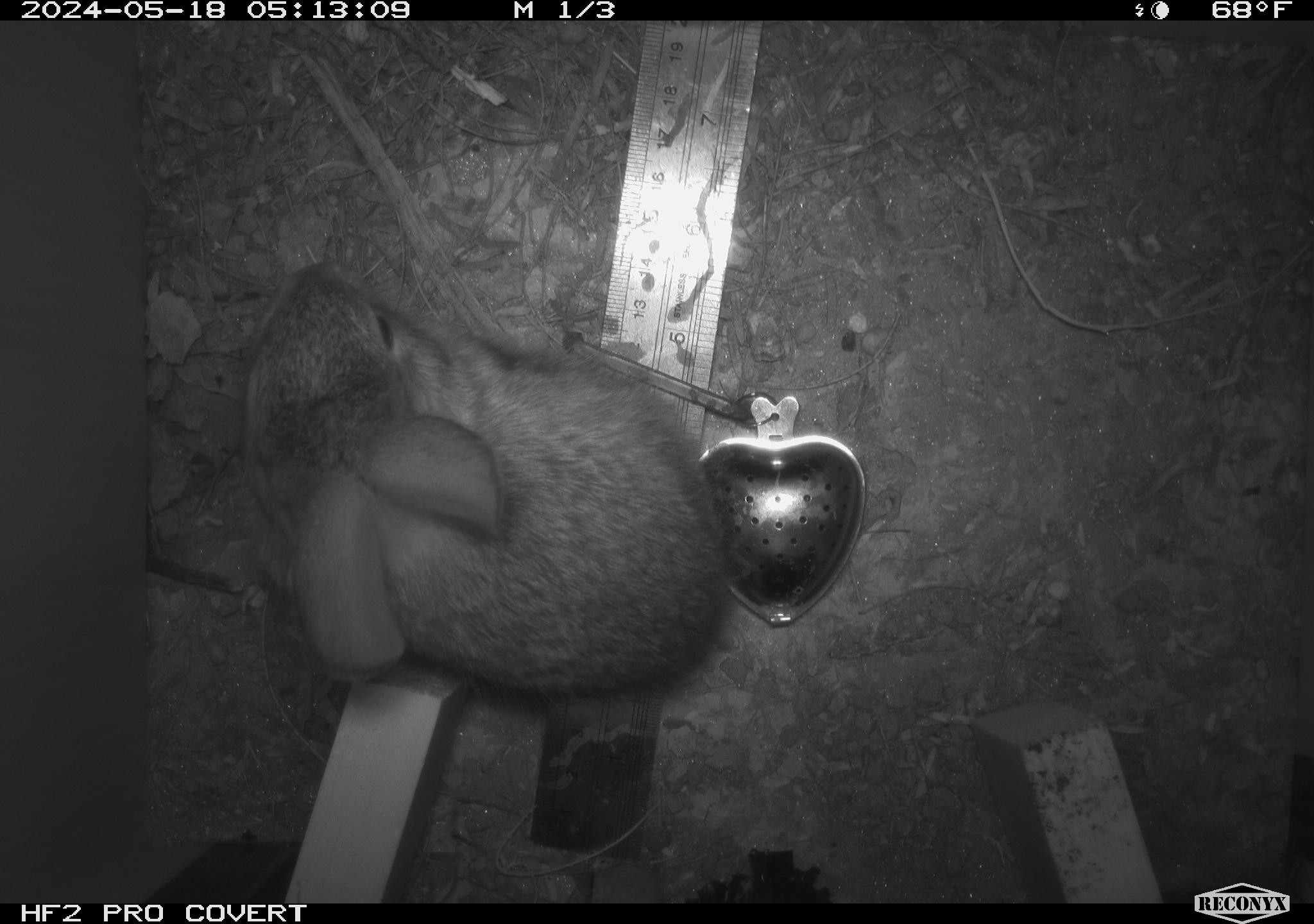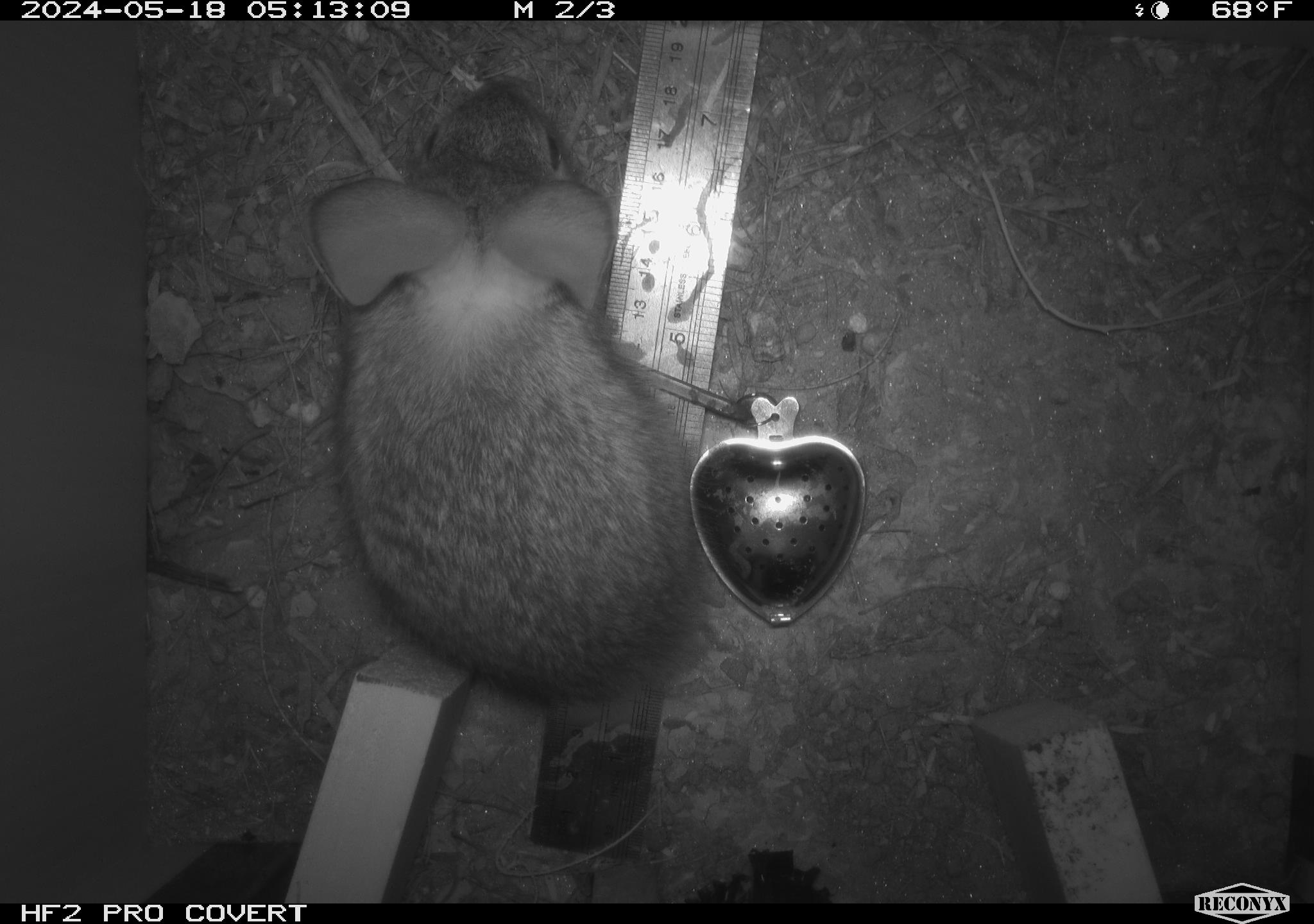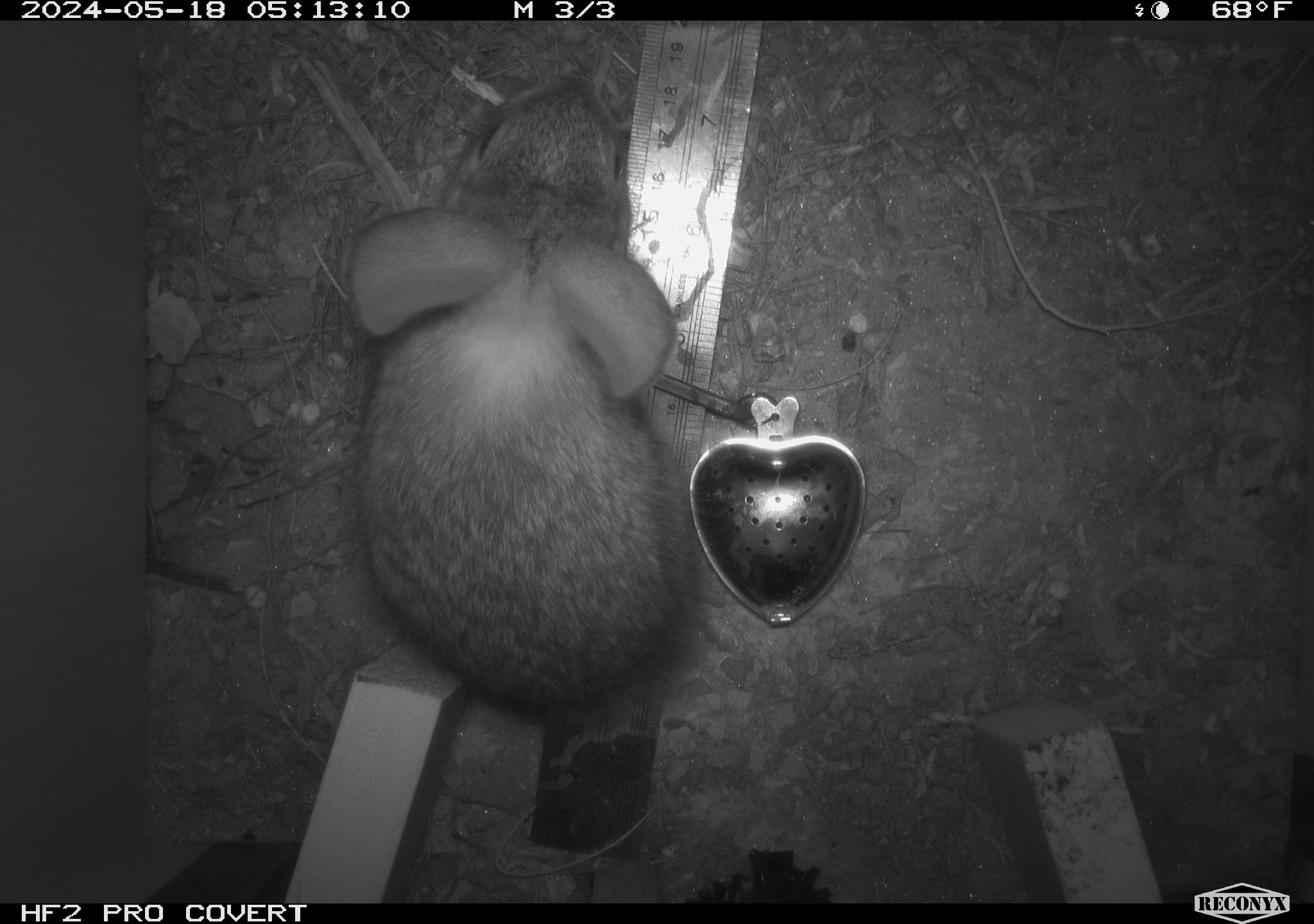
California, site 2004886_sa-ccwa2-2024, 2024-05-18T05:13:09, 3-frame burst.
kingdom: Animalia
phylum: Chordata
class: Mammalia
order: Lagomorpha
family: Leporidae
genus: Sylvilagus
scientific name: Sylvilagus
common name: cottontail rabbits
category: sylvilagus species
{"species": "sylvilagus species (cottontail rabbits) (Sylvilagus)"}